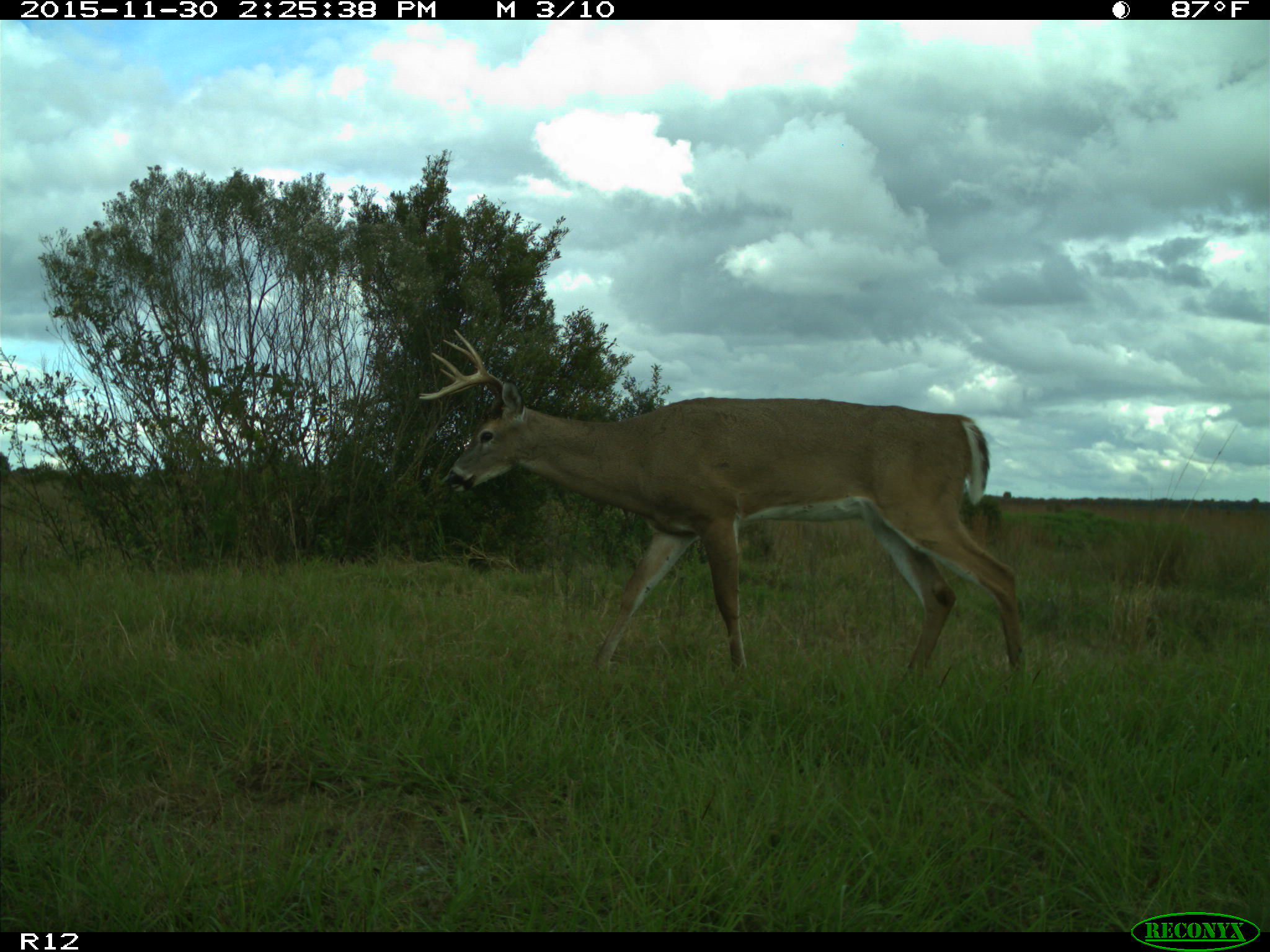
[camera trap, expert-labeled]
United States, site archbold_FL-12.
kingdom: Animalia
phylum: Chordata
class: Mammalia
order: Artiodactyla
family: Cervidae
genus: Odocoileus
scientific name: Odocoileus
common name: deer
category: unidentified deer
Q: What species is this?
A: Unidentified deer (deer) (Odocoileus).